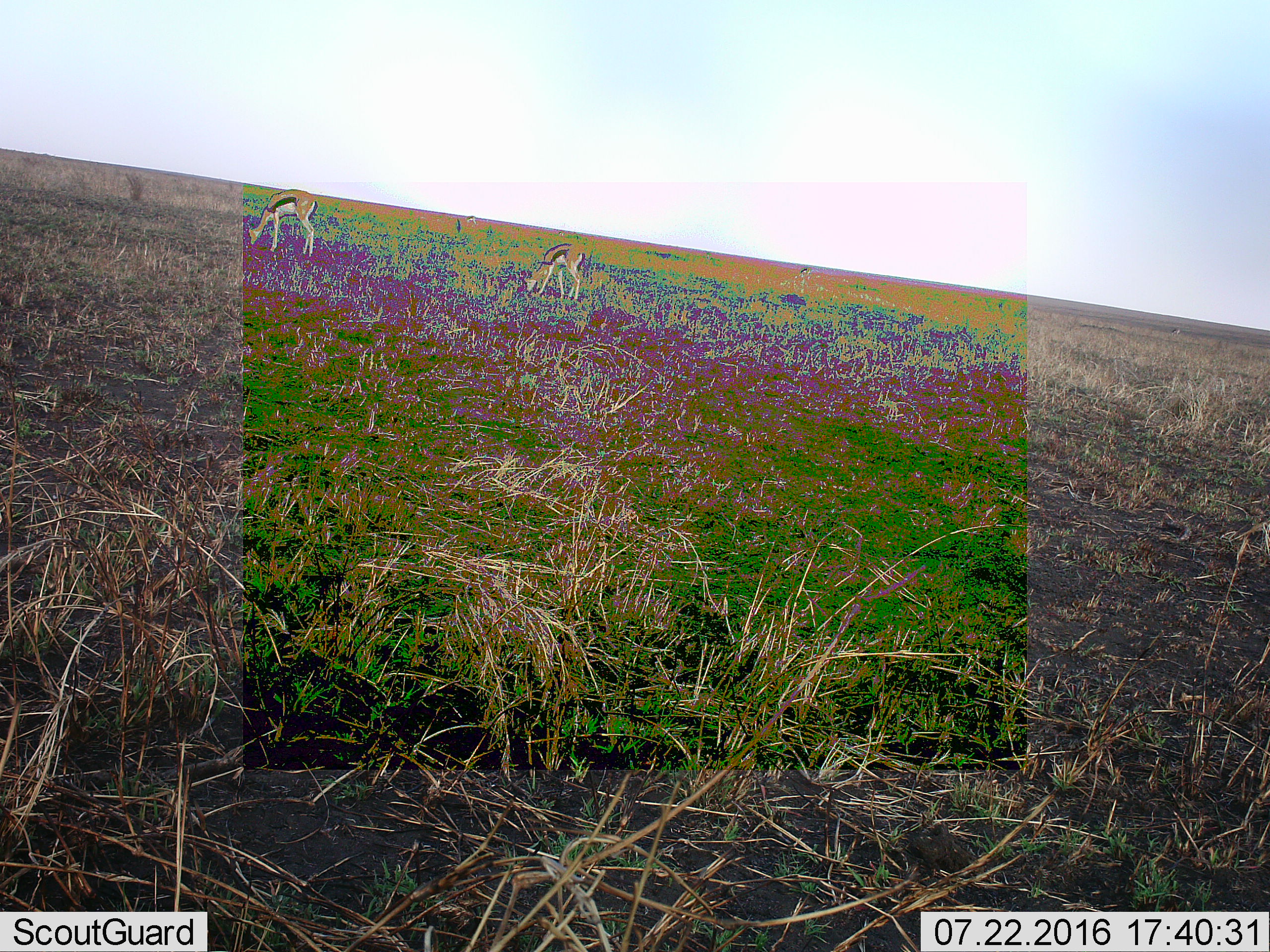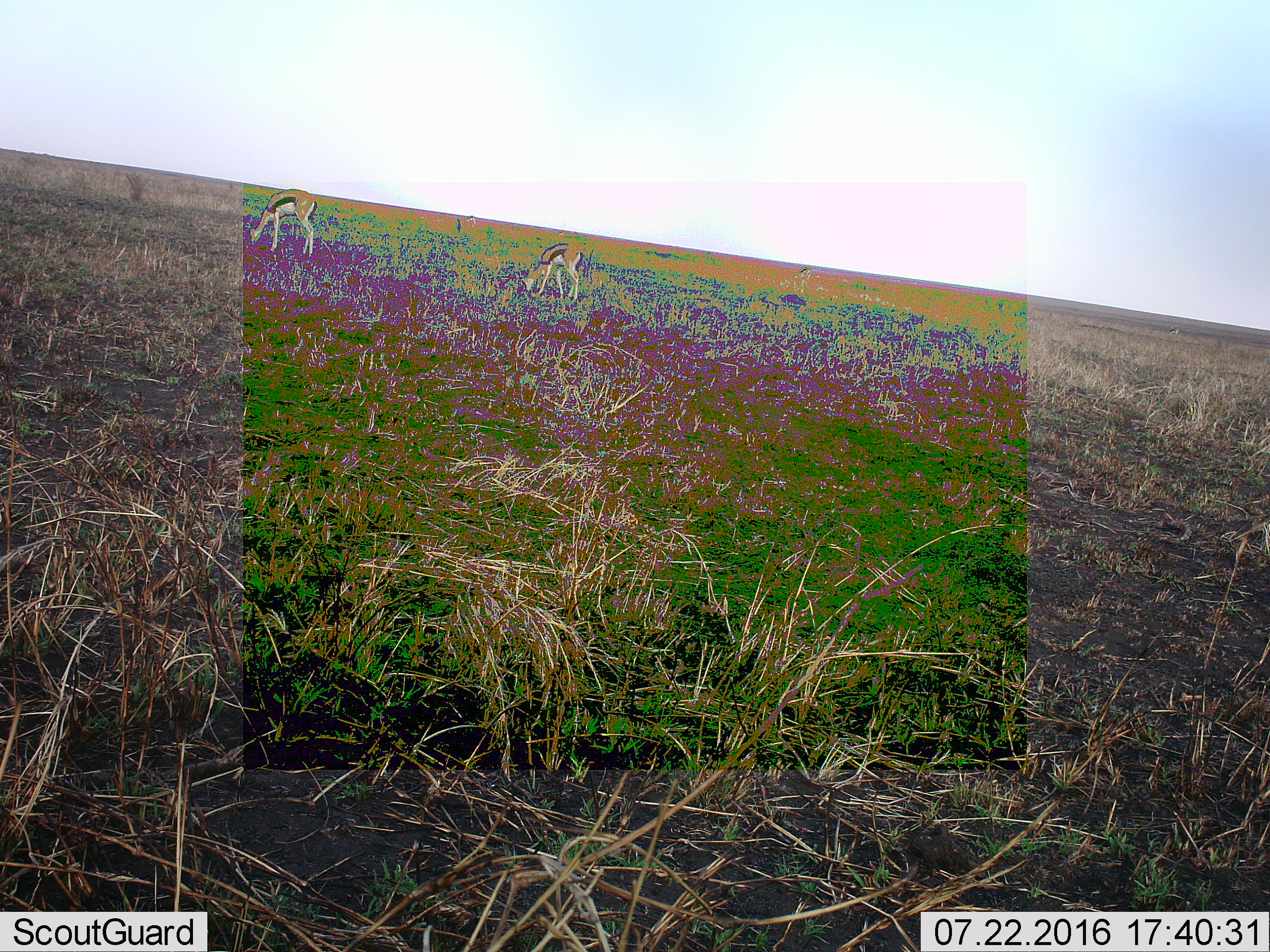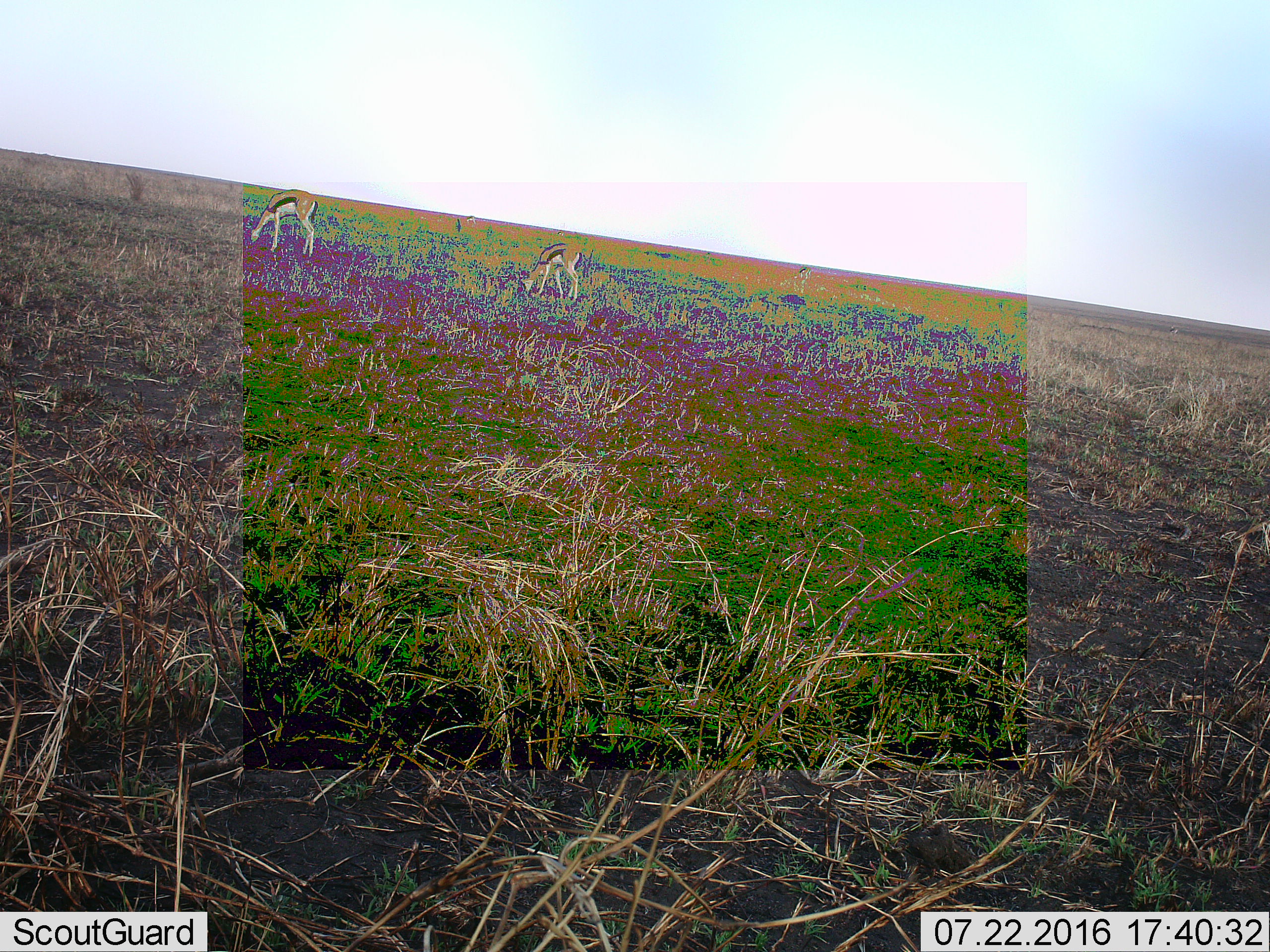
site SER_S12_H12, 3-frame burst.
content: unidentified animal